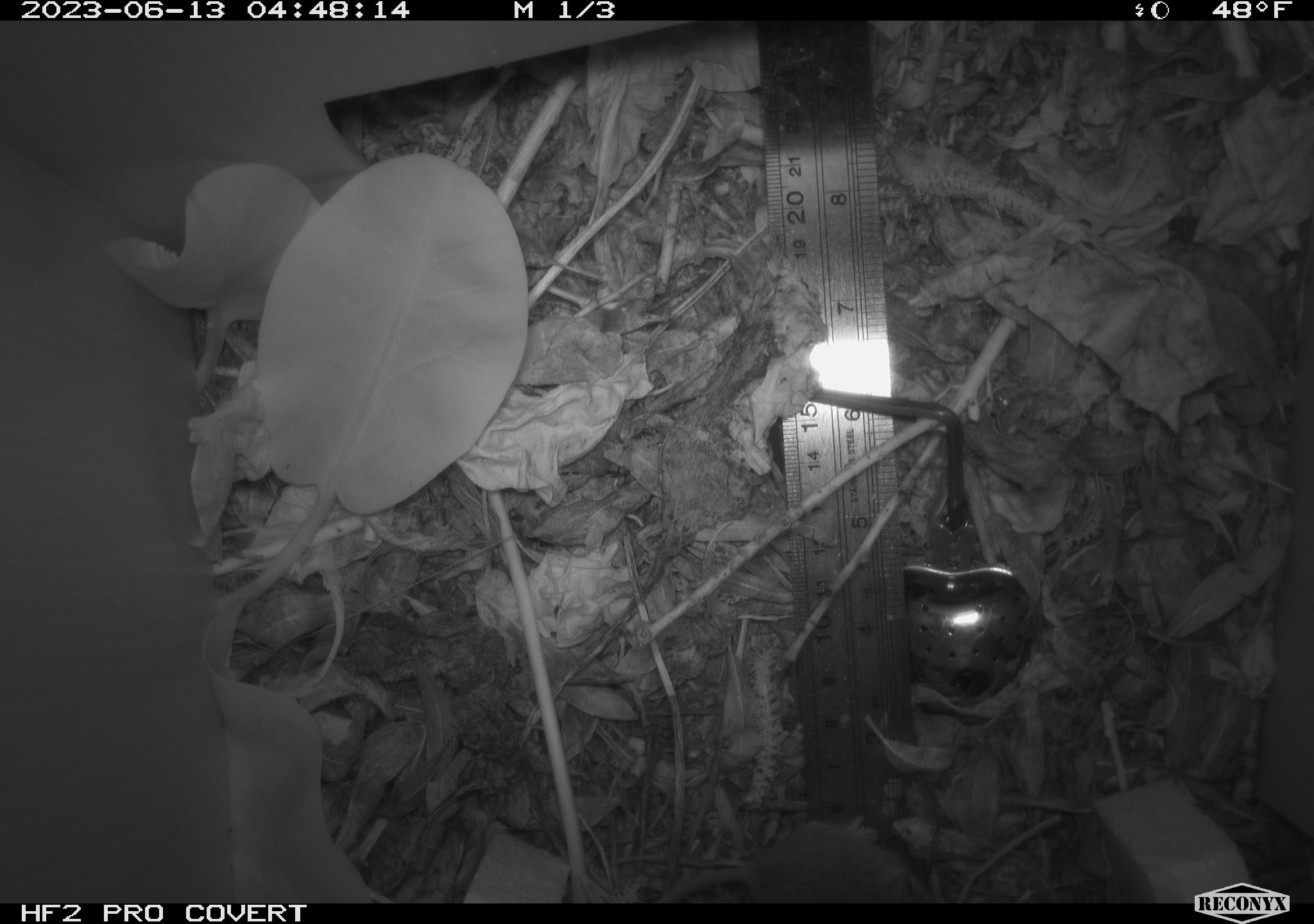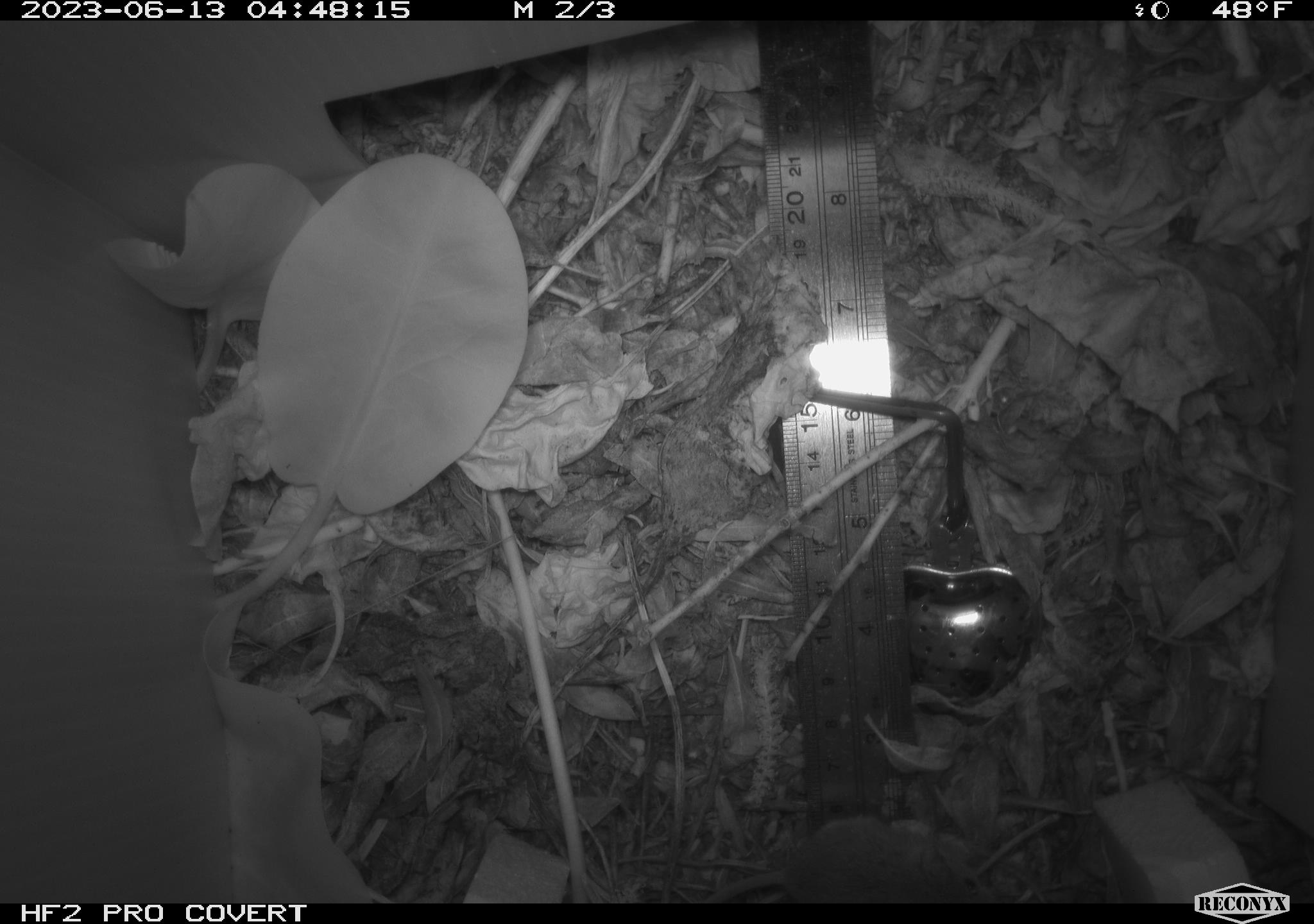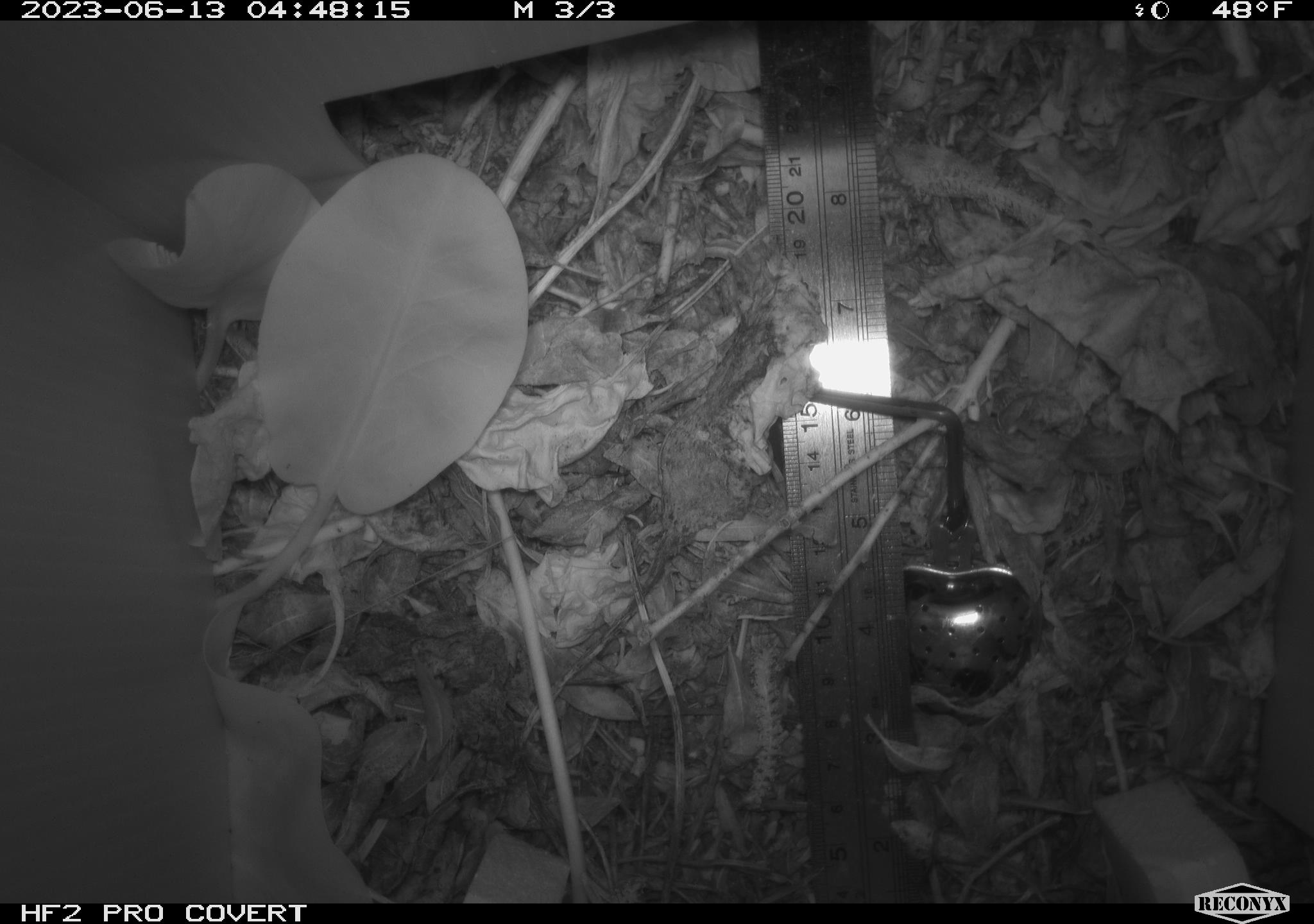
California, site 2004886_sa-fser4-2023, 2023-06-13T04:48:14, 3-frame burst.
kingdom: Animalia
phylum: Chordata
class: Mammalia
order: Rodentia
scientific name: Rodentia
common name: mouse species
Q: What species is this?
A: Mouse species (Rodentia).